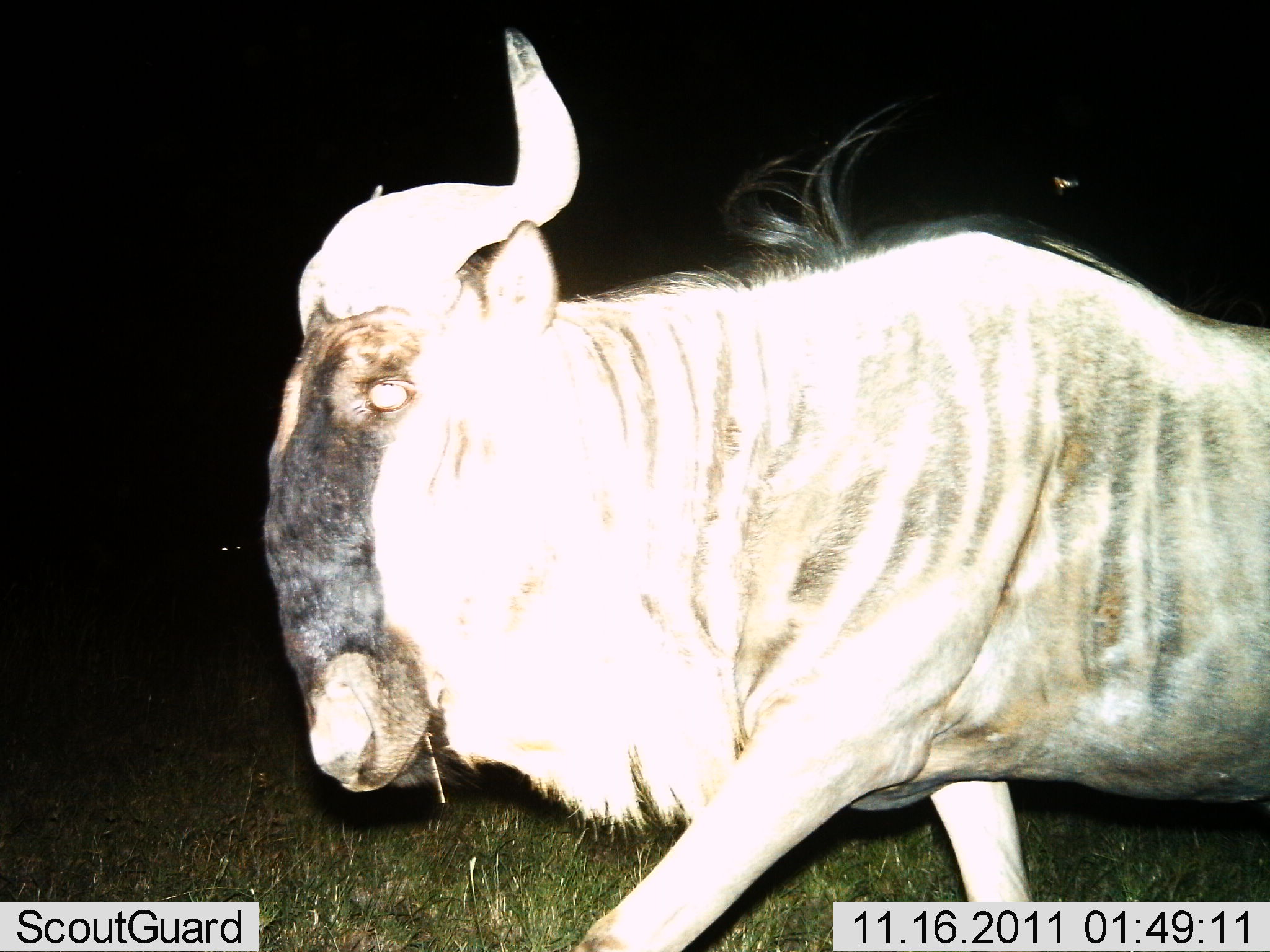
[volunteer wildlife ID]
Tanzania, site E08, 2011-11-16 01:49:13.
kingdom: Animalia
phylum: Chordata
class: Mammalia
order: Artiodactyla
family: Bovidae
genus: Connochaetes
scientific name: Connochaetes taurinus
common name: blue wildebeest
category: wildebeest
Wildebeest (blue wildebeest) (Connochaetes taurinus), count 1. Behavior (volunteer vote fractions): standing 14%, resting 0%, moving 86%, interacting 0%. Young present (vote fraction): 0%. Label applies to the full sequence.